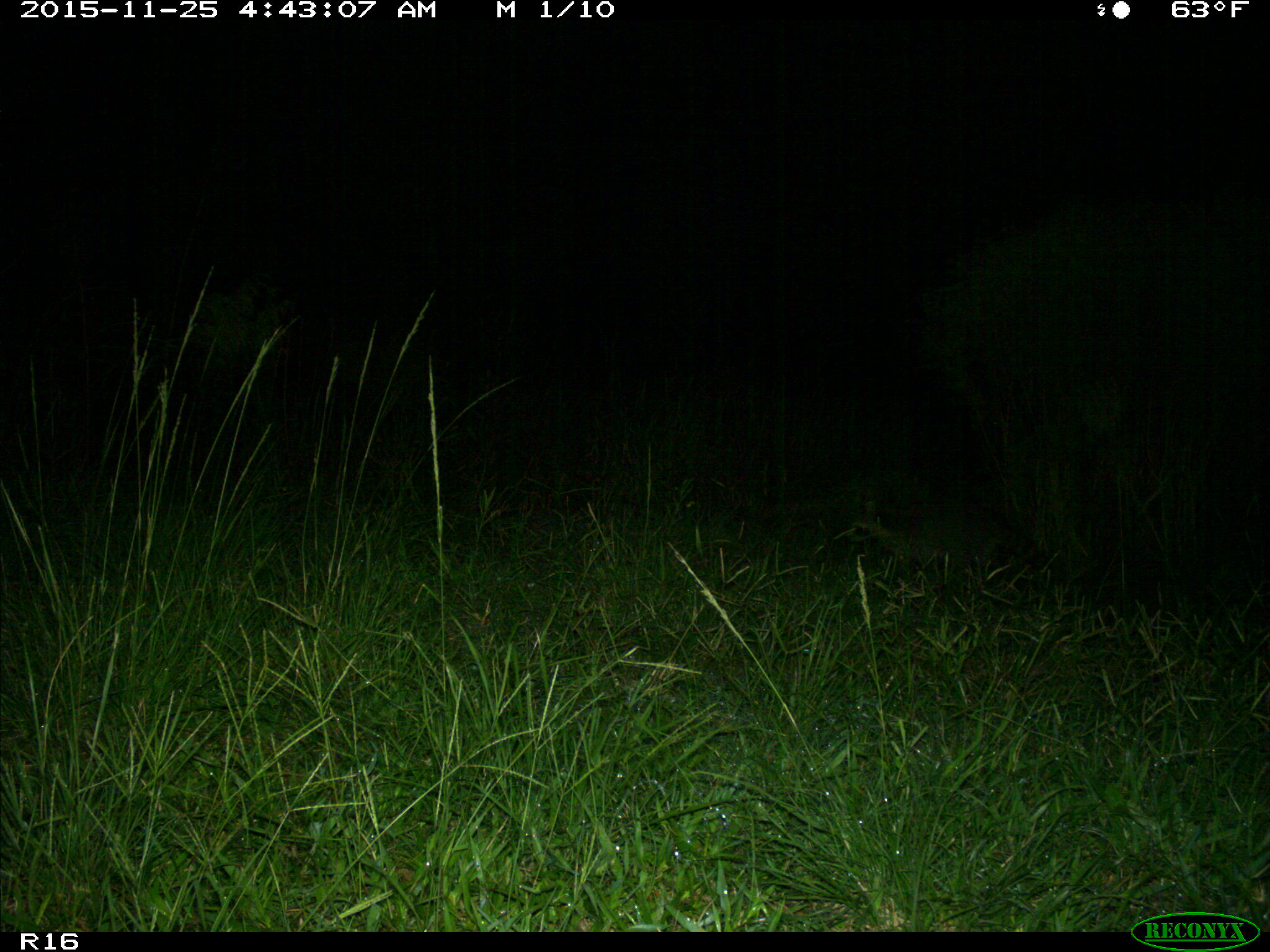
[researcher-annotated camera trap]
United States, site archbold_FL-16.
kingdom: Animalia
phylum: Chordata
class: Mammalia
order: Carnivora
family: Procyonidae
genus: Procyon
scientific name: Procyon lotor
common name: common raccoon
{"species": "Procyon lotor (common raccoon)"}